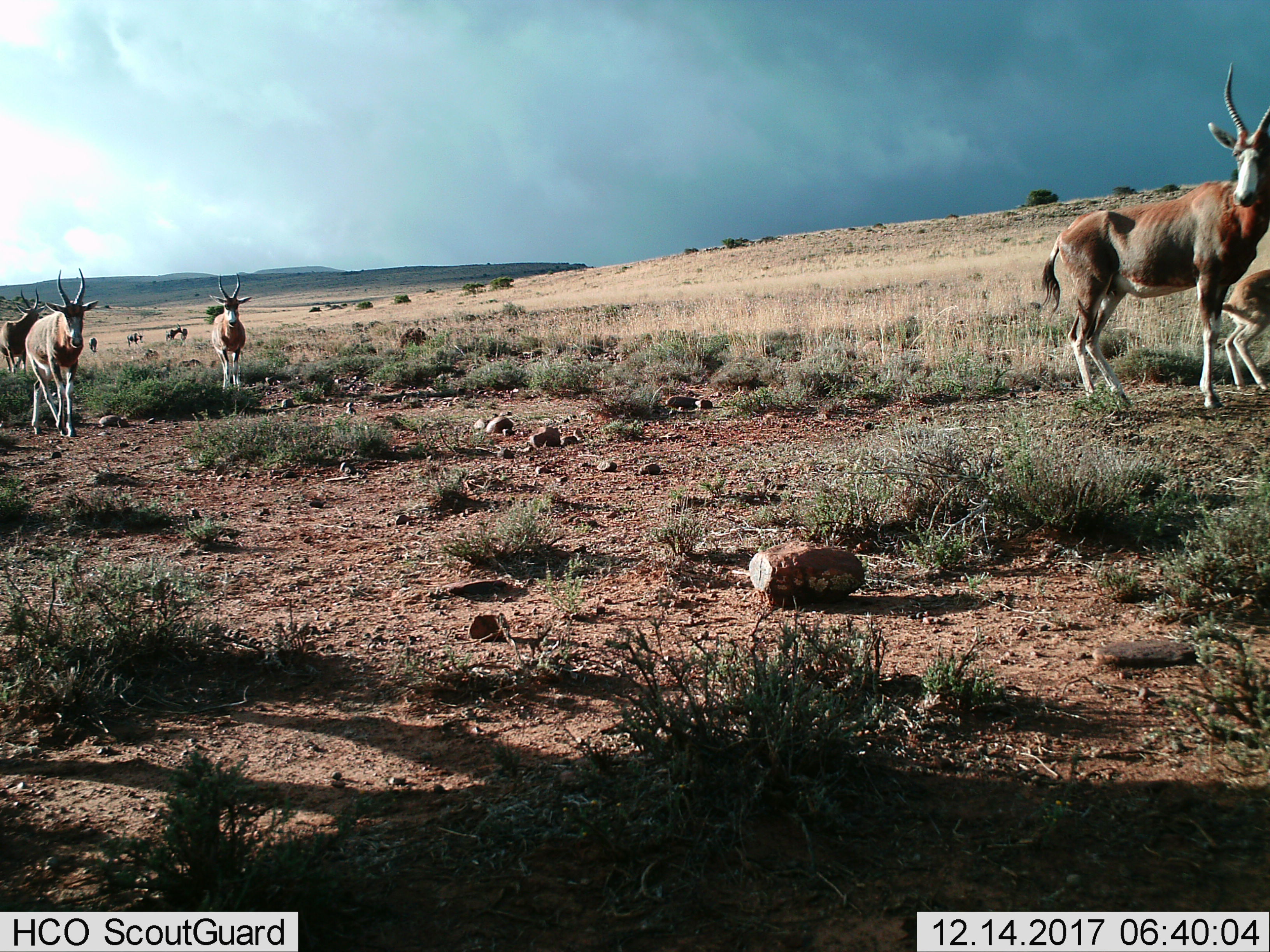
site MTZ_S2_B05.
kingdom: Animalia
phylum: Chordata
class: Mammalia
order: Artiodactyla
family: Bovidae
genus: Damaliscus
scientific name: Damaliscus pygargus phillipsi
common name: blesbok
Blesbok (Damaliscus pygargus phillipsi), count 10. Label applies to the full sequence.